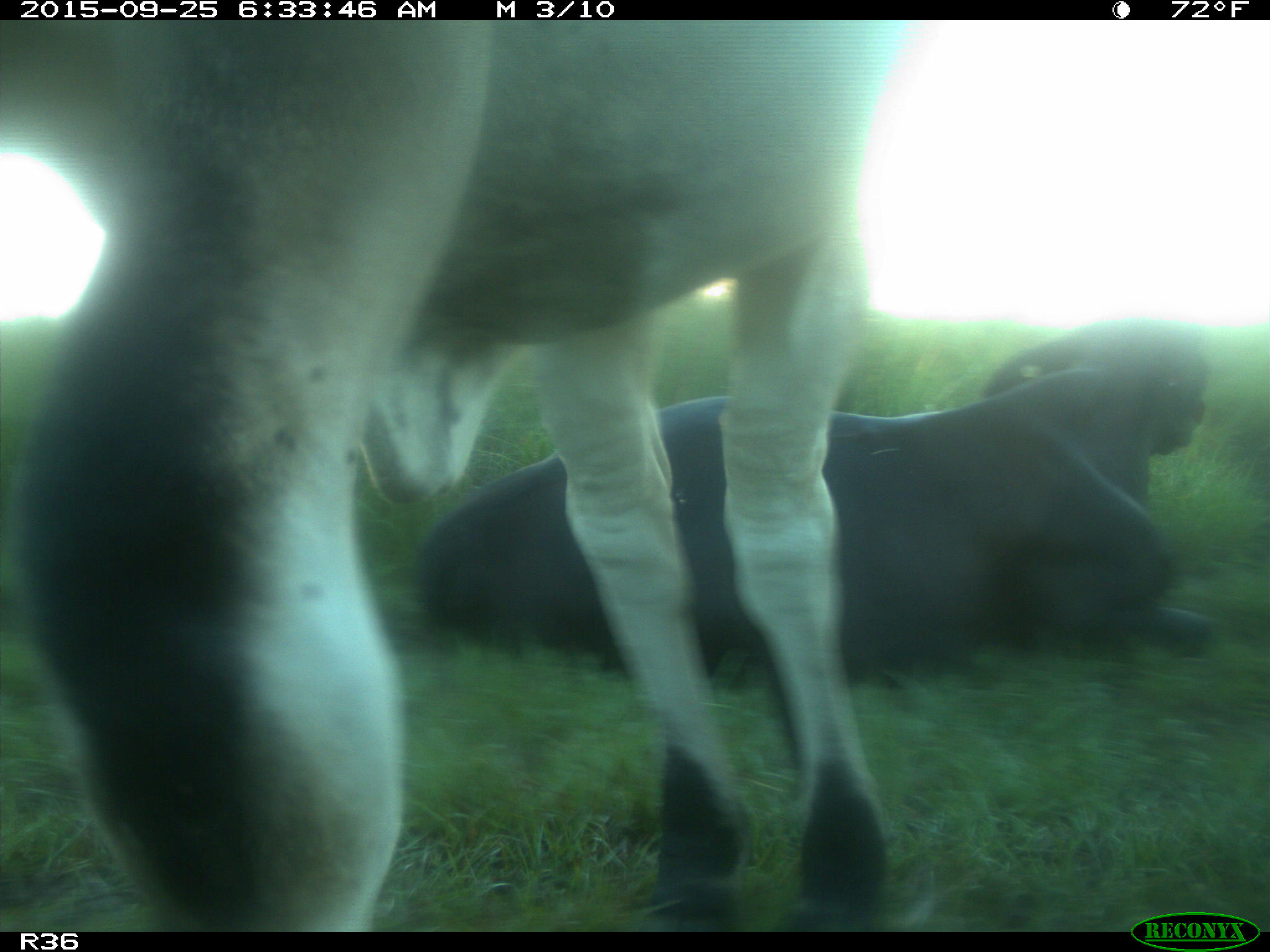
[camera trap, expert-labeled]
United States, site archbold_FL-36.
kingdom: Animalia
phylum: Chordata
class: Mammalia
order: Artiodactyla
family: Bovidae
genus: Bos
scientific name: Bos taurus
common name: domestic cow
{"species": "Bos taurus (domestic cow)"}